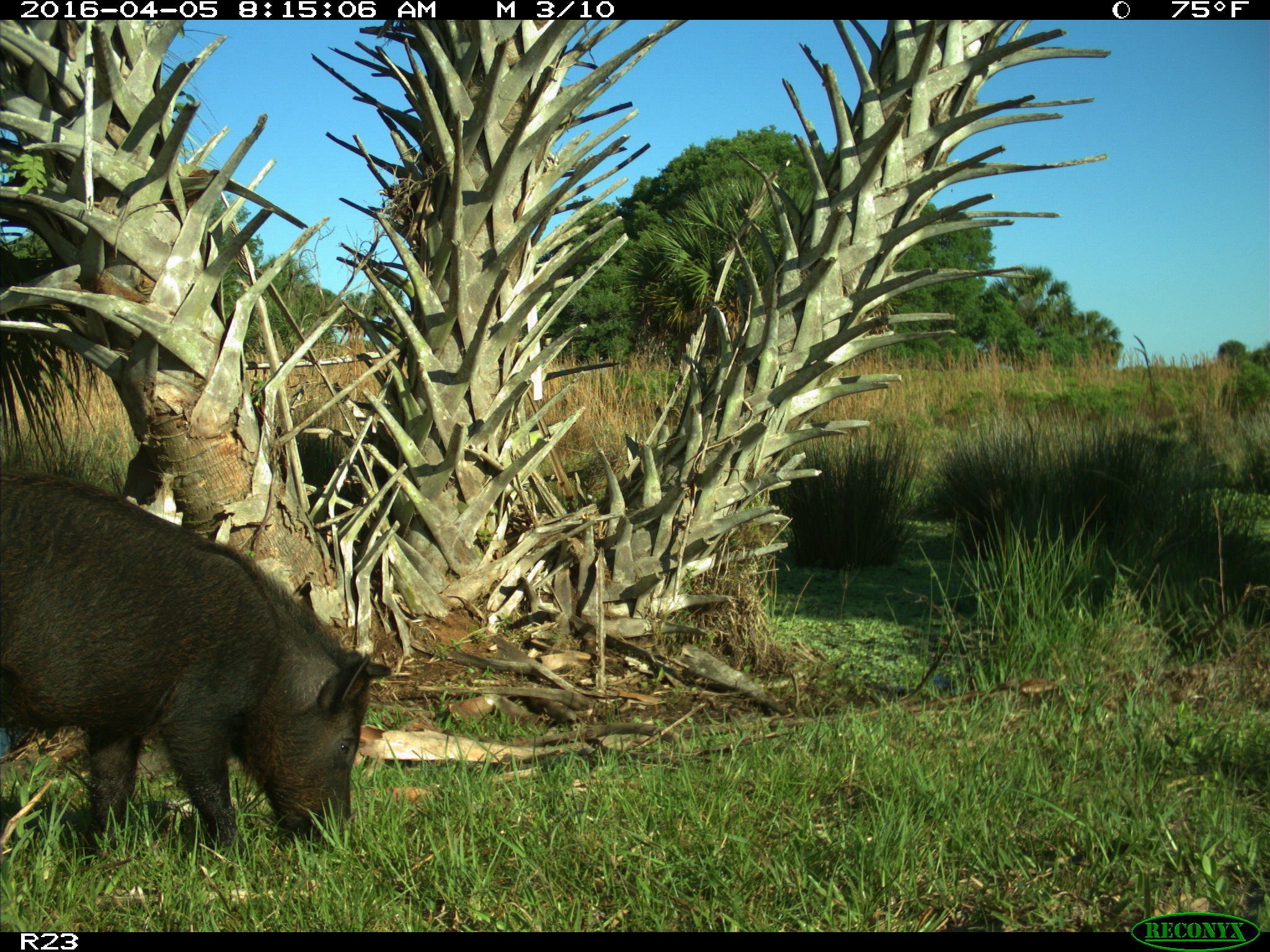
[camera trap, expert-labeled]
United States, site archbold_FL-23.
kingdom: Animalia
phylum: Chordata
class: Mammalia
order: Artiodactyla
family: Suidae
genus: Sus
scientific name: Sus scrofa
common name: wild boar